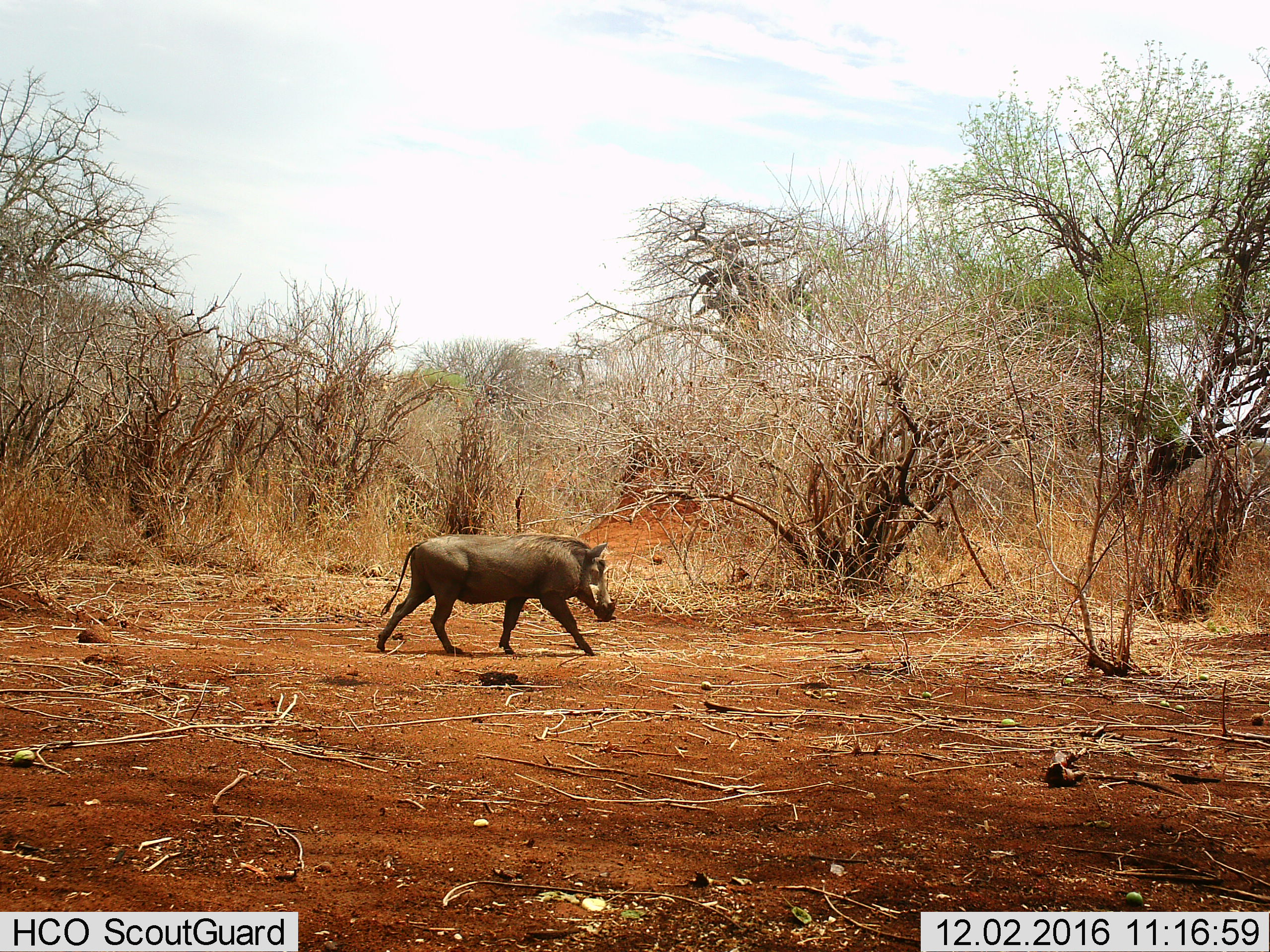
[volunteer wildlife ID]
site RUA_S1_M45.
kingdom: Animalia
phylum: Chordata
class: Mammalia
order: Artiodactyla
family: Suidae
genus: Phacochoerus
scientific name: Phacochoerus africanus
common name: warthog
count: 1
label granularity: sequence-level